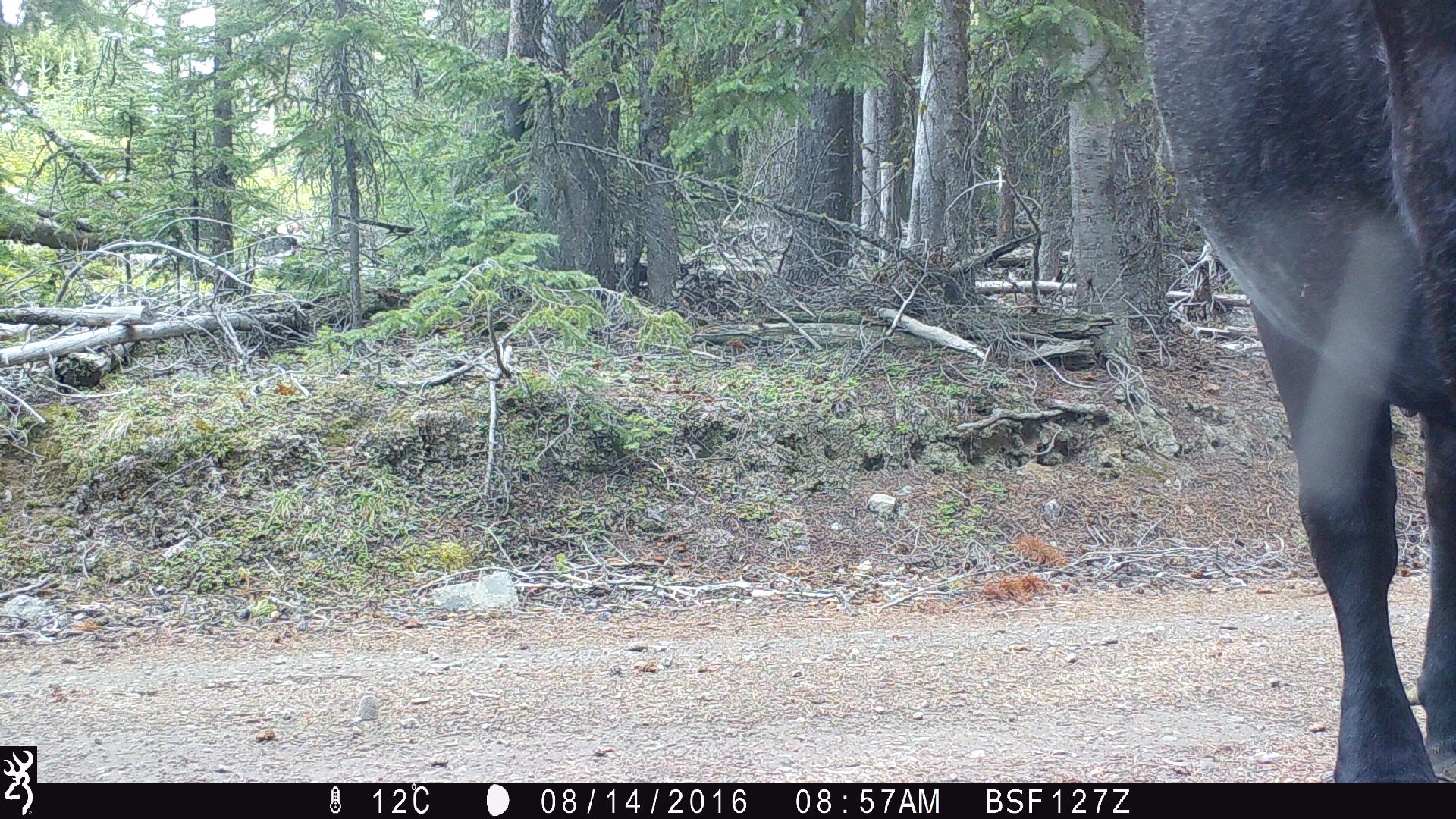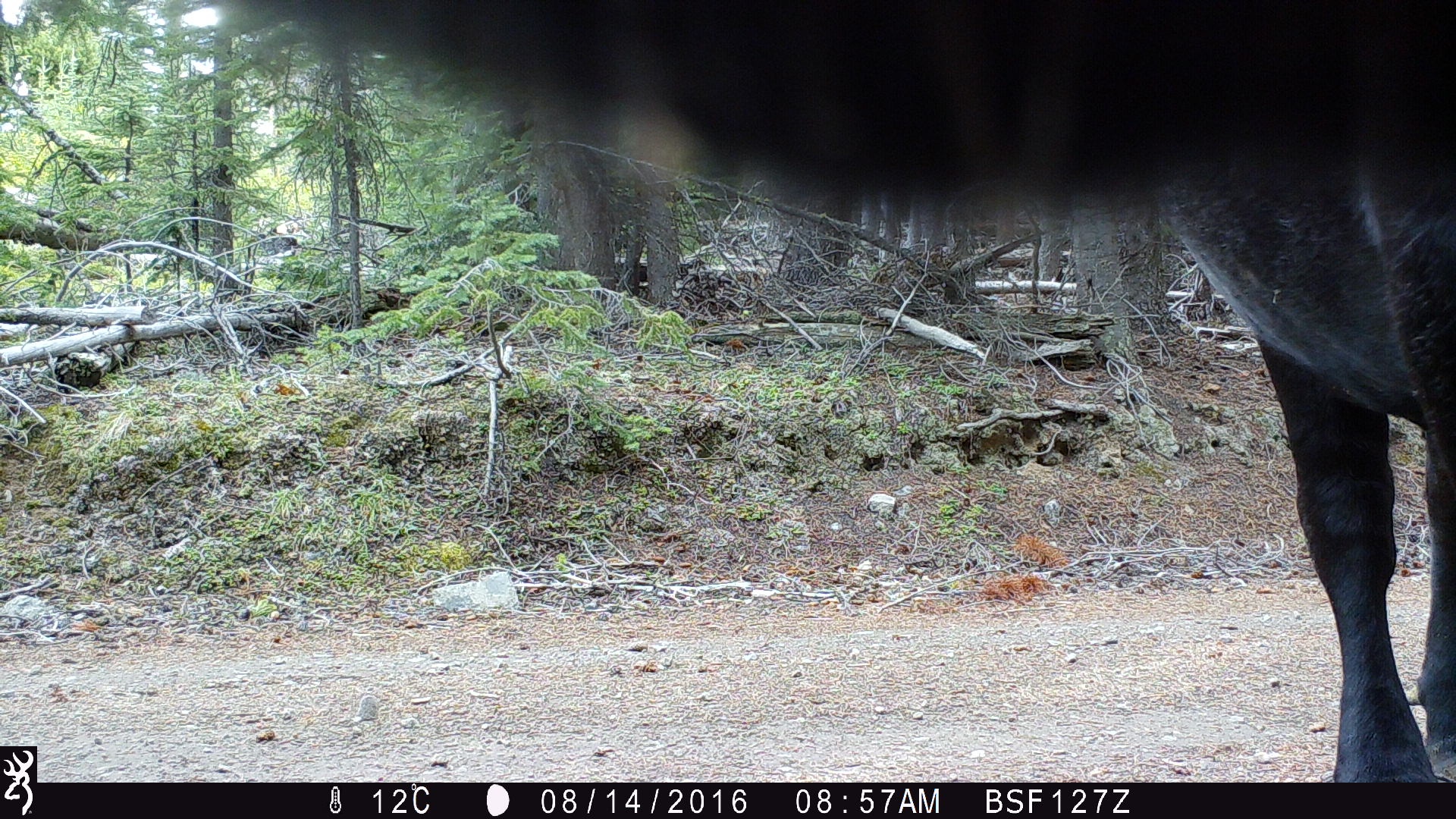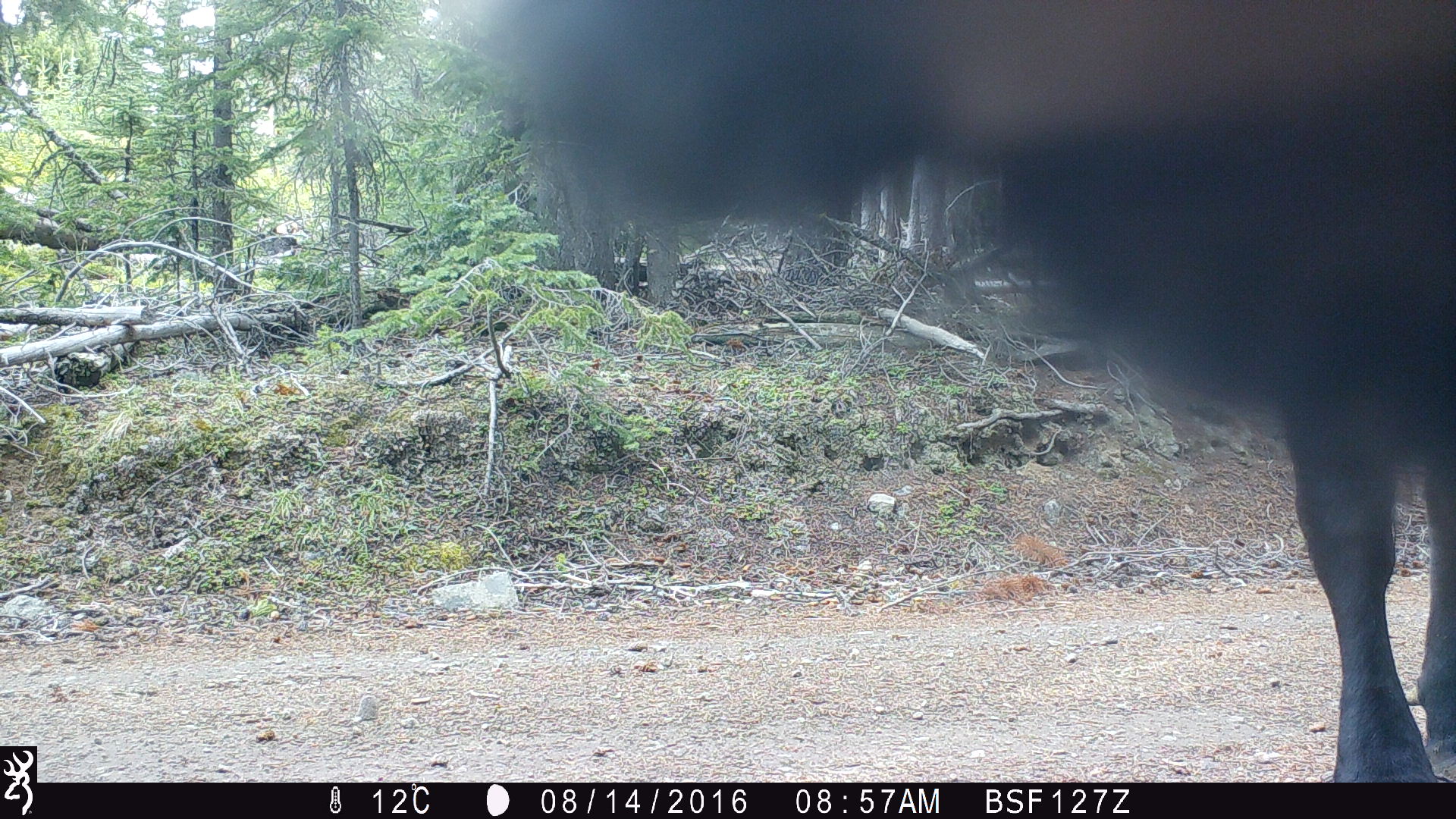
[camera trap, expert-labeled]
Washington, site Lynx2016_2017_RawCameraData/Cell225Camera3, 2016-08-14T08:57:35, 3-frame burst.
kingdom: Animalia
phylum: Chordata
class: Mammalia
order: Artiodactyla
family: Bovidae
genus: Bos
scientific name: Bos taurus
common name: domestic cattle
Domestic cattle (Bos taurus). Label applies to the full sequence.